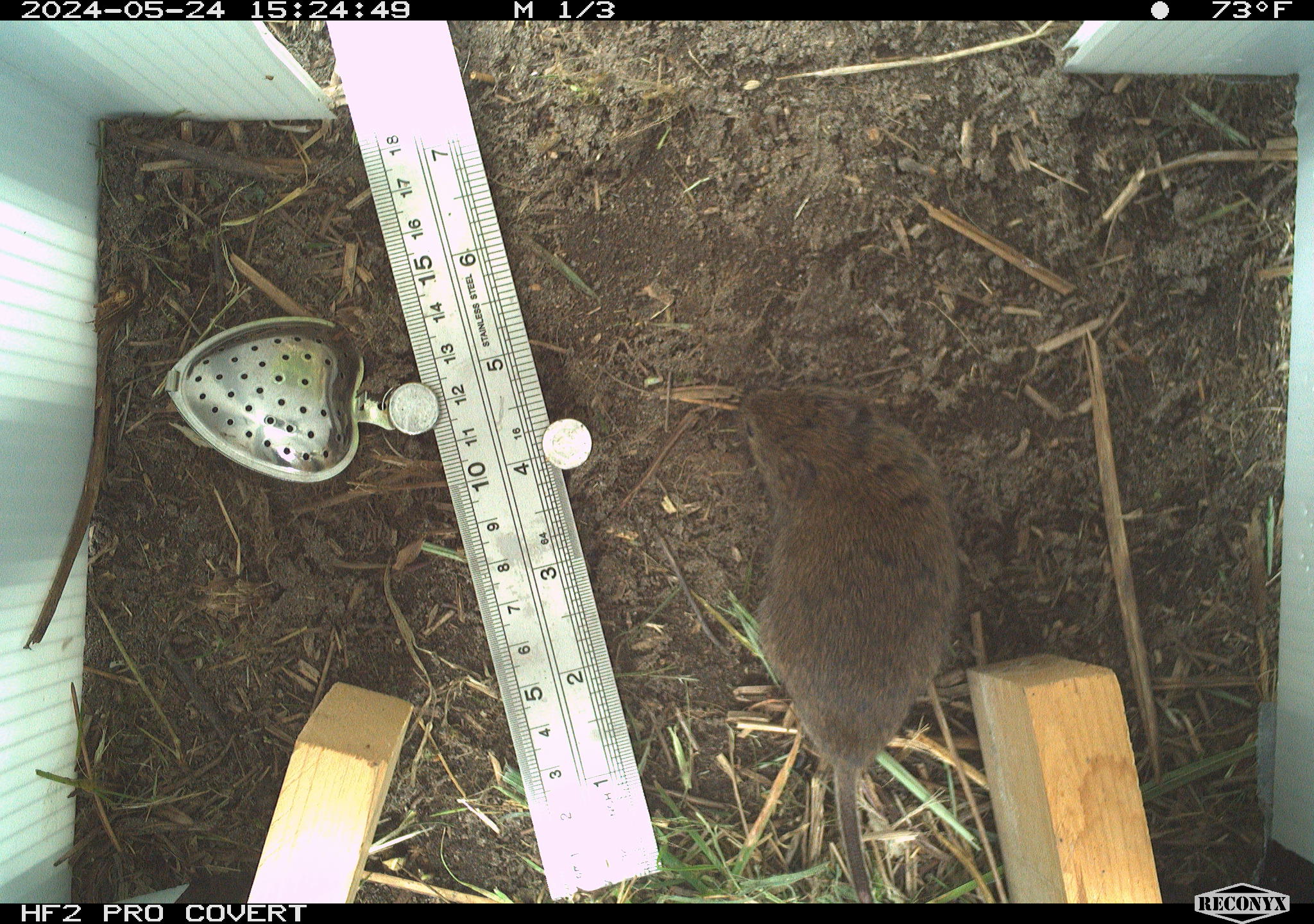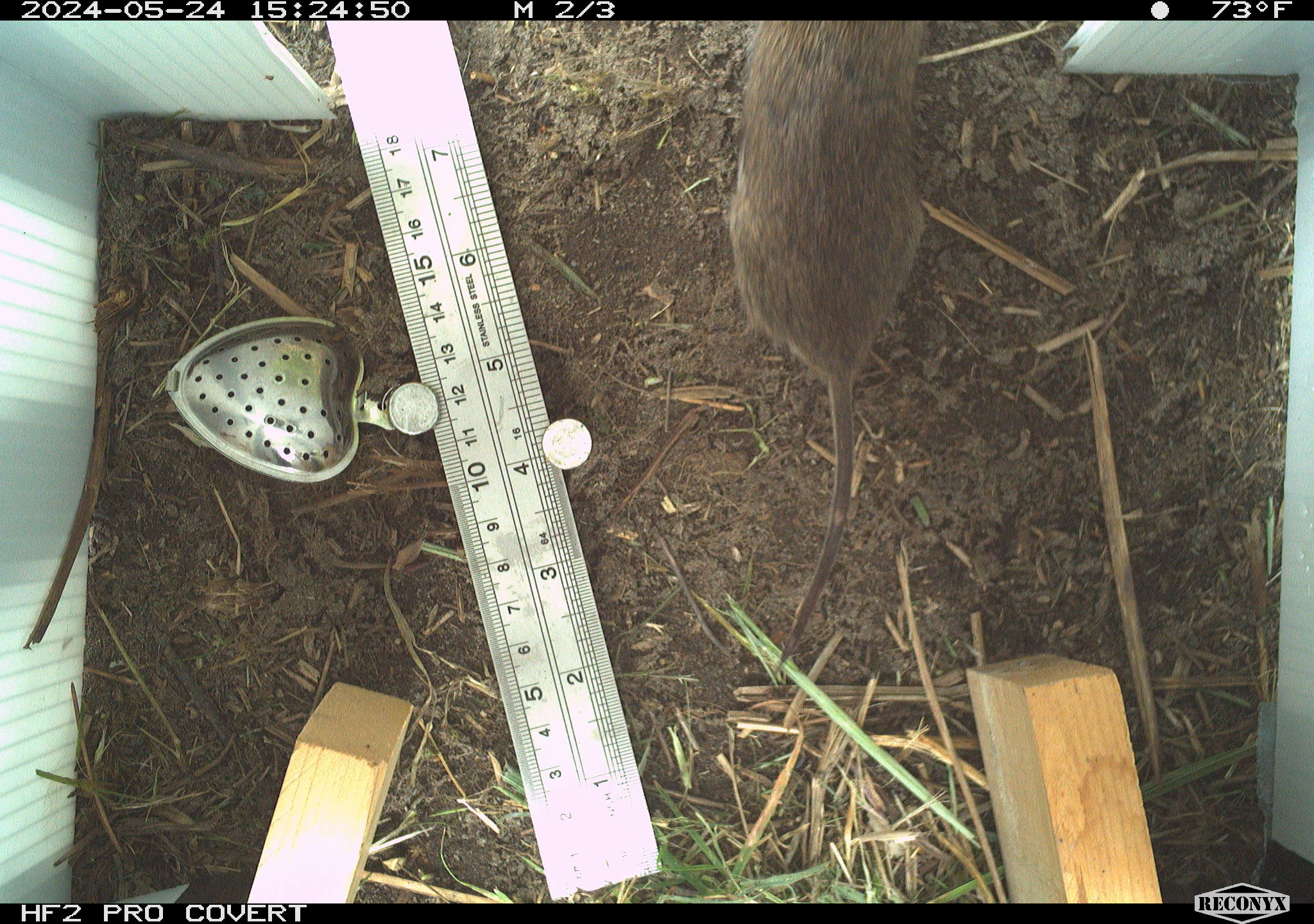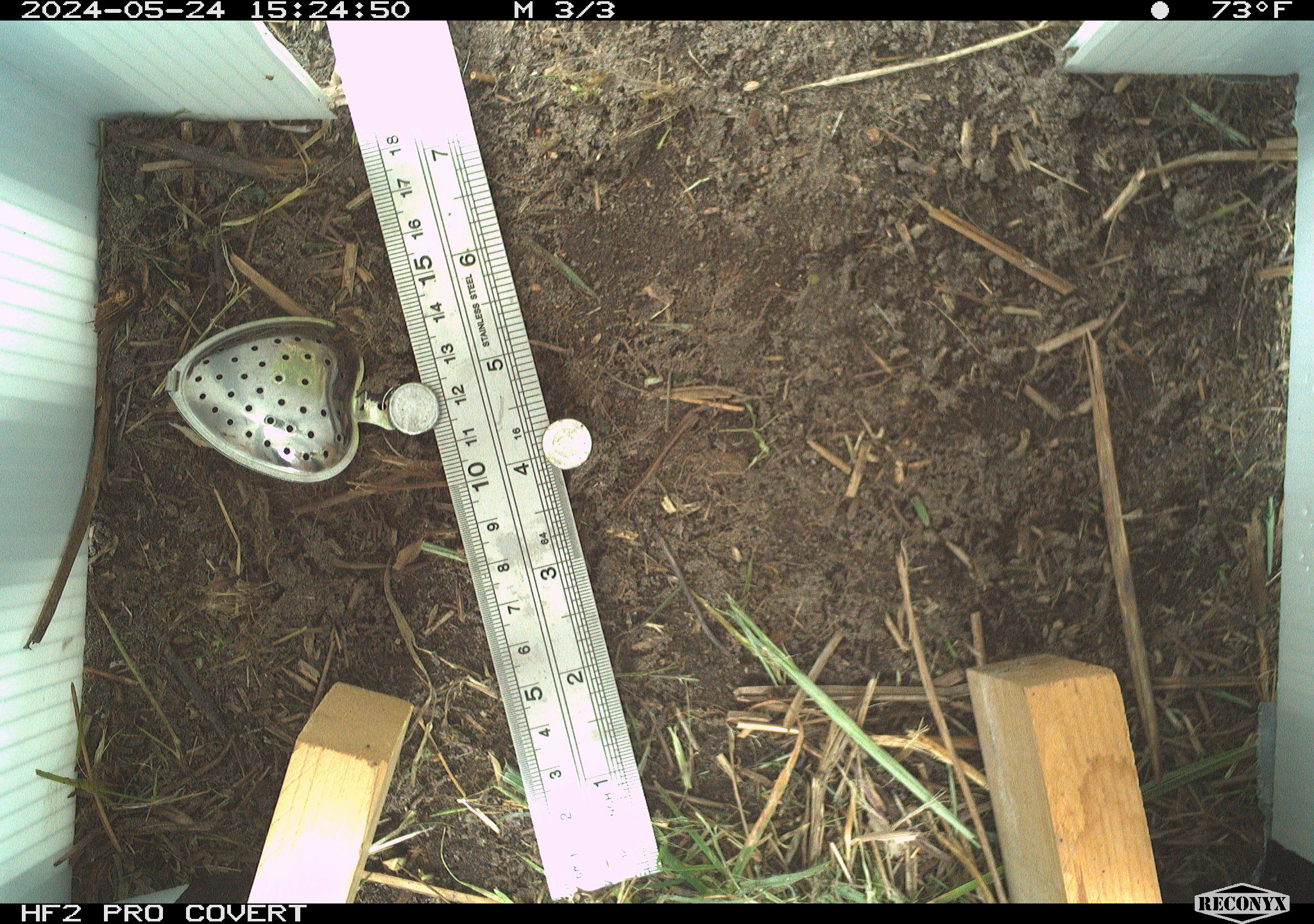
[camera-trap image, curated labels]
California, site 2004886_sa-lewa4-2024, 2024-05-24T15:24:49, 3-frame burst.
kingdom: Animalia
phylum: Chordata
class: Mammalia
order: Rodentia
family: Cricetidae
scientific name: Cricetidae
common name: hamsters, voles, lemmings, and allies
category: cricetidae family